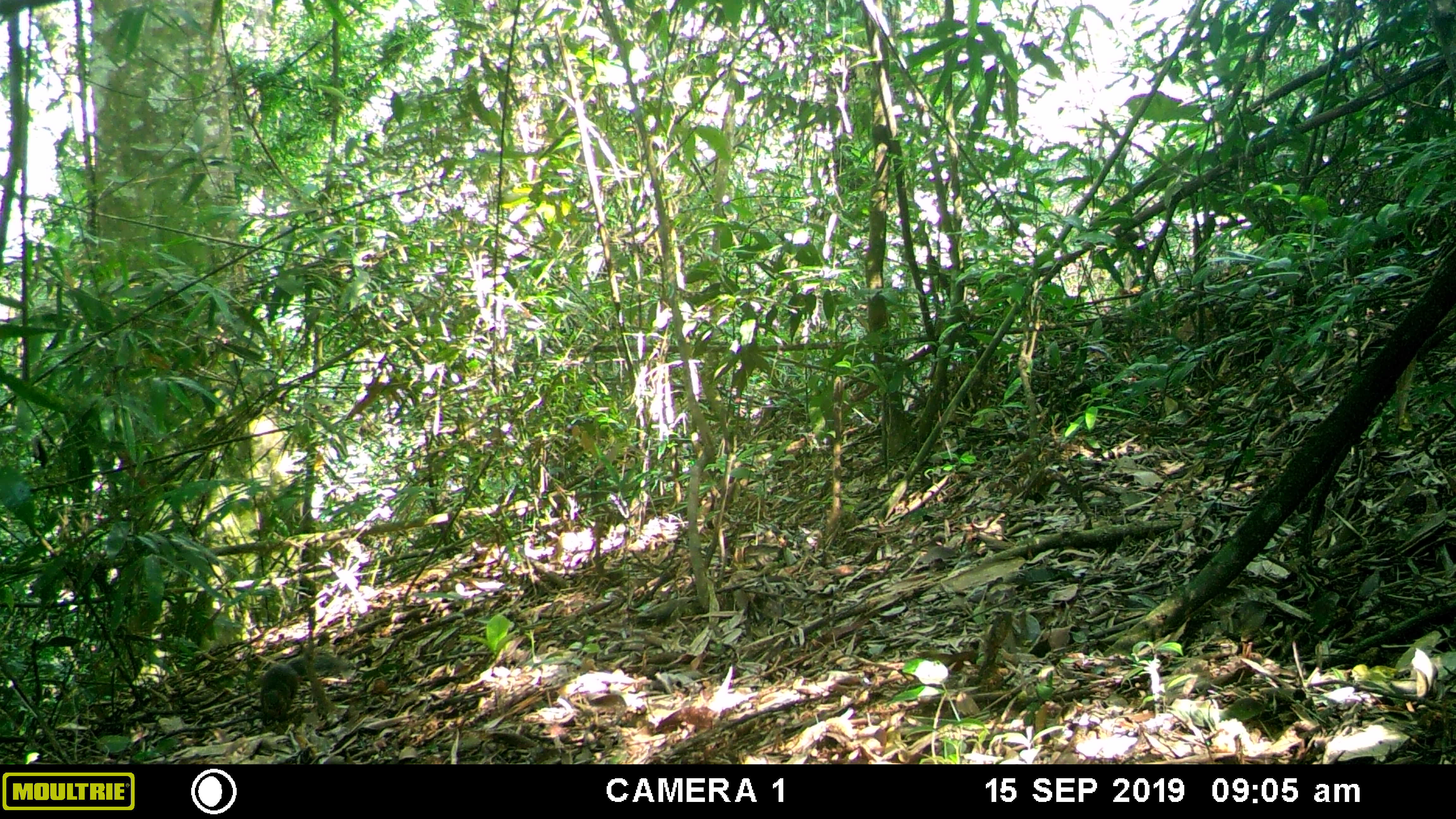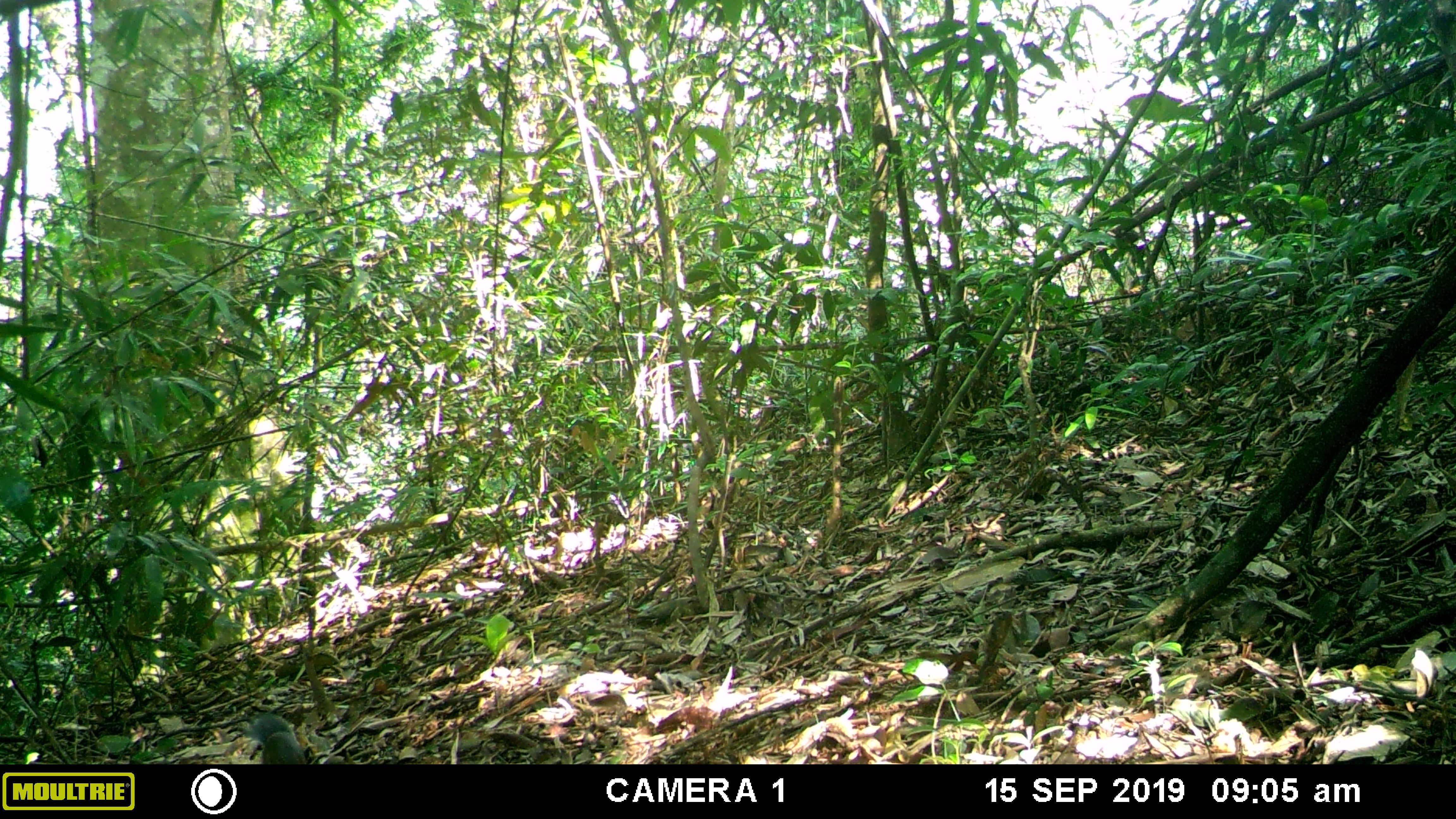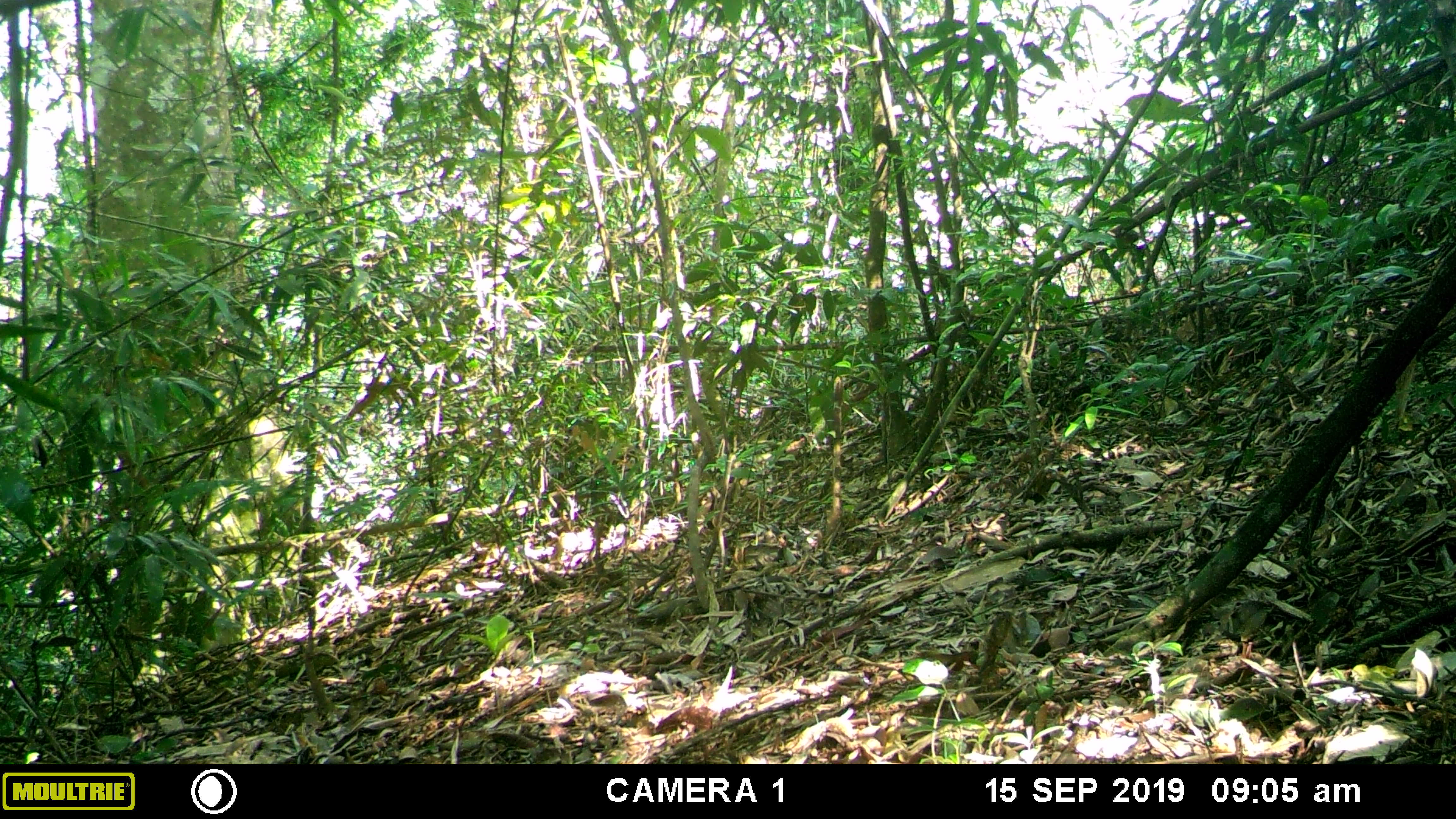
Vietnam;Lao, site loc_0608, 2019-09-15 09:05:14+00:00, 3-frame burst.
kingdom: Animalia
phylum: Chordata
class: Mammalia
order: Rodentia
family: Sciuridae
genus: Dremomys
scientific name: Dremomys rufigenis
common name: red-cheeked squirrel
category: red cheeked squirrel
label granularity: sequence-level